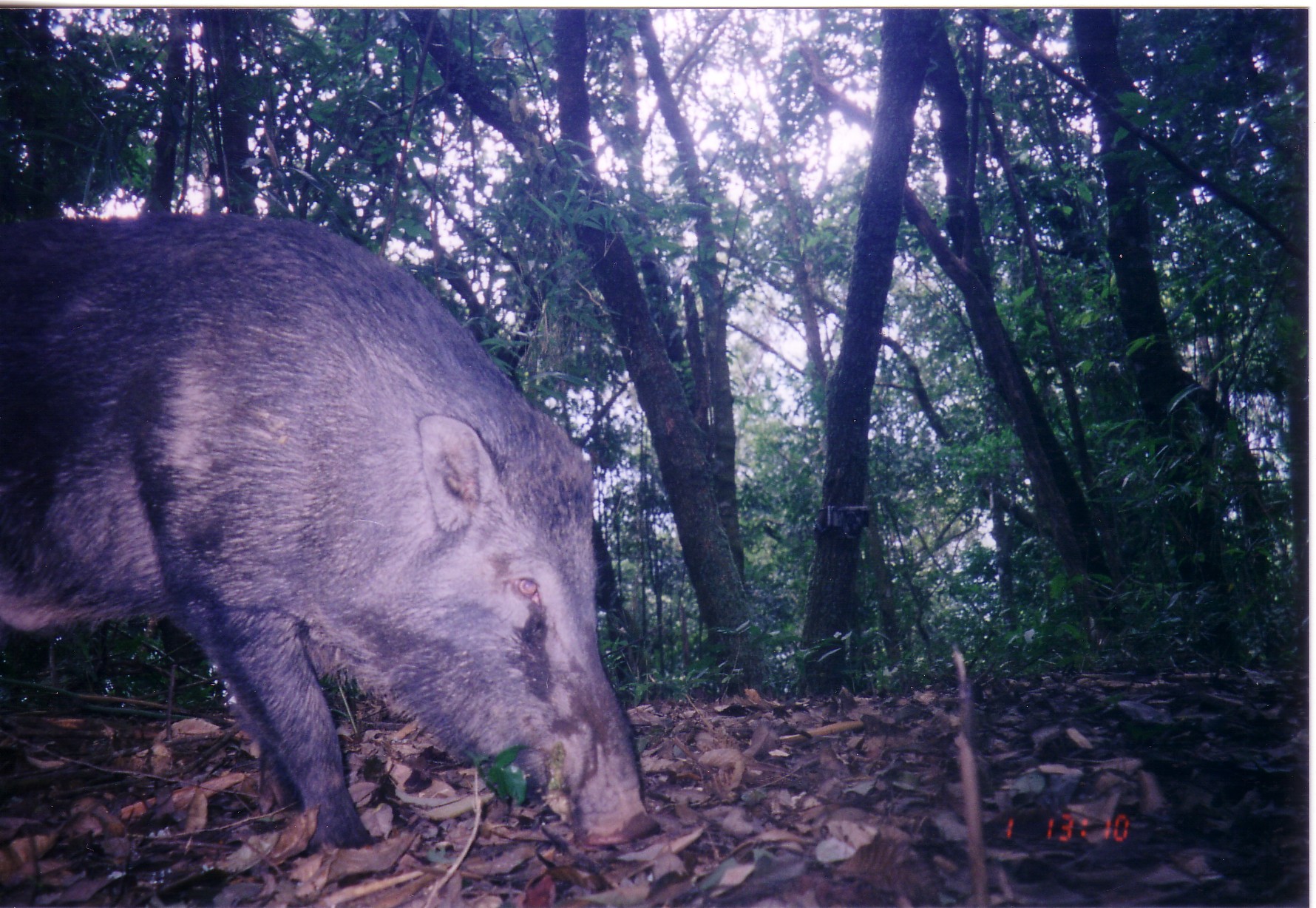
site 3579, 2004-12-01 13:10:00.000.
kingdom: Animalia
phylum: Chordata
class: Mammalia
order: Artiodactyla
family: Suidae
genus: Sus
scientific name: Sus scrofa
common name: wild boar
Sus scrofa (wild boar), count 1.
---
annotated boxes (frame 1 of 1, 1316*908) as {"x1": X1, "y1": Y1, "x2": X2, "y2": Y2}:
sus scrofa: {"x1": 1, "y1": 213, "x2": 659, "y2": 855}